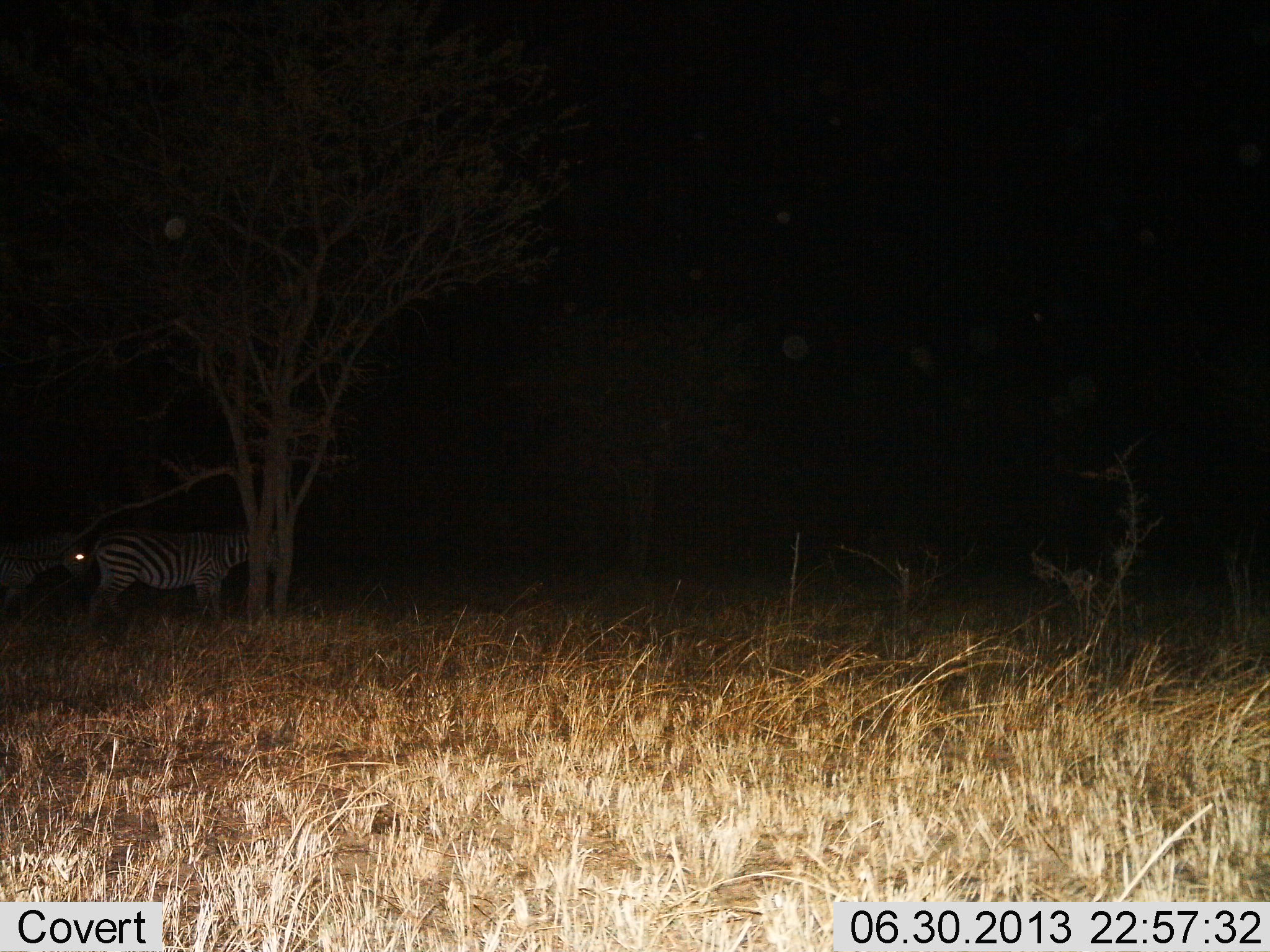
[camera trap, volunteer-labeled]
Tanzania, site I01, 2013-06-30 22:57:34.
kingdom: Animalia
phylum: Chordata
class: Mammalia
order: Perissodactyla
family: Equidae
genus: Equus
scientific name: Equus quagga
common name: plains zebra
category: zebra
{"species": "zebra (plains zebra) (Equus quagga)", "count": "2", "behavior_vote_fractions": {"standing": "80%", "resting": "0%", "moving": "20%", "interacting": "0%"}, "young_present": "0%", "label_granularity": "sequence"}